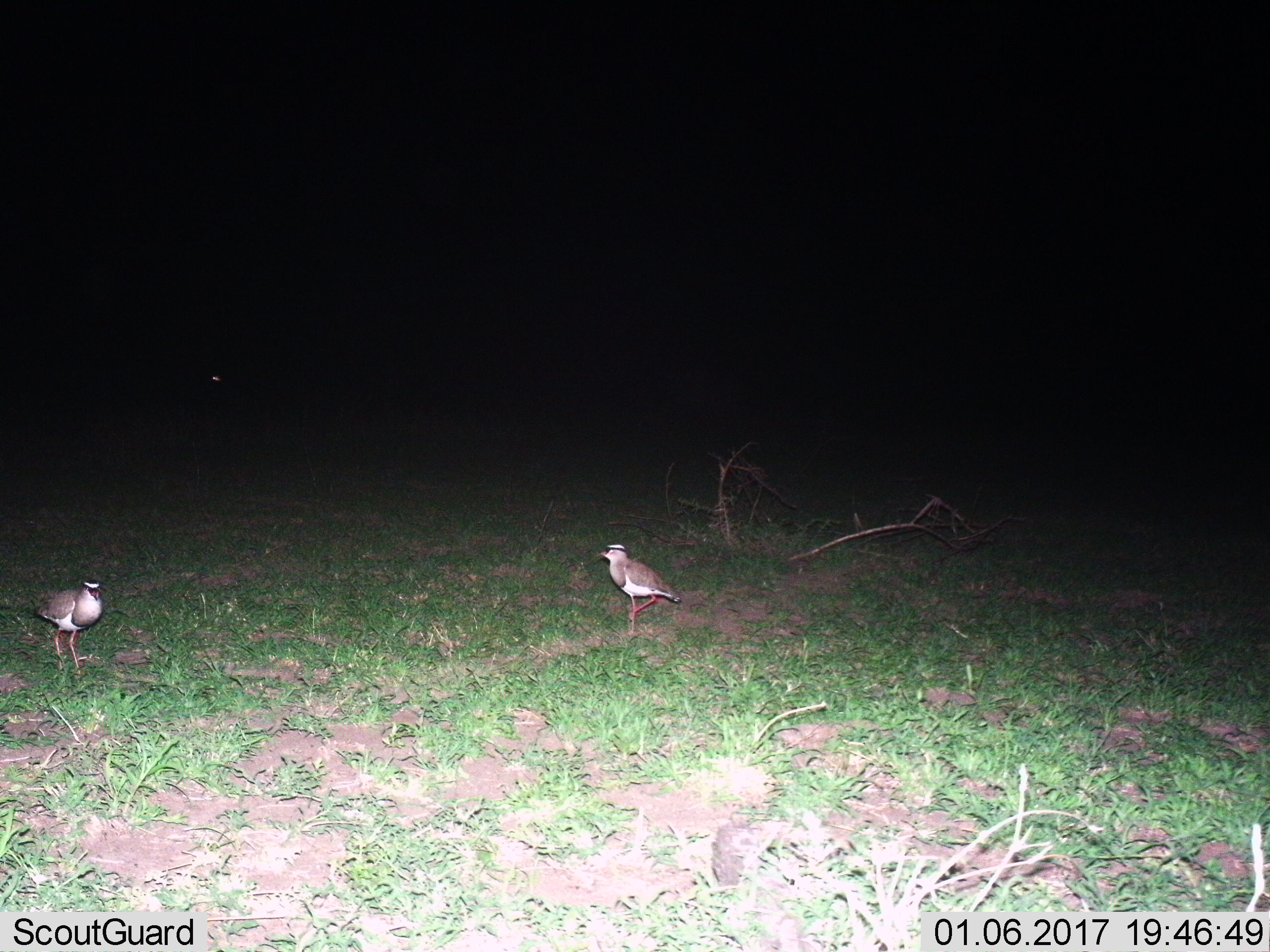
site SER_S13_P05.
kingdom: Animalia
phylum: Chordata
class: Aves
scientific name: Aves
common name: bird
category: birdother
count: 2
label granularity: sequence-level